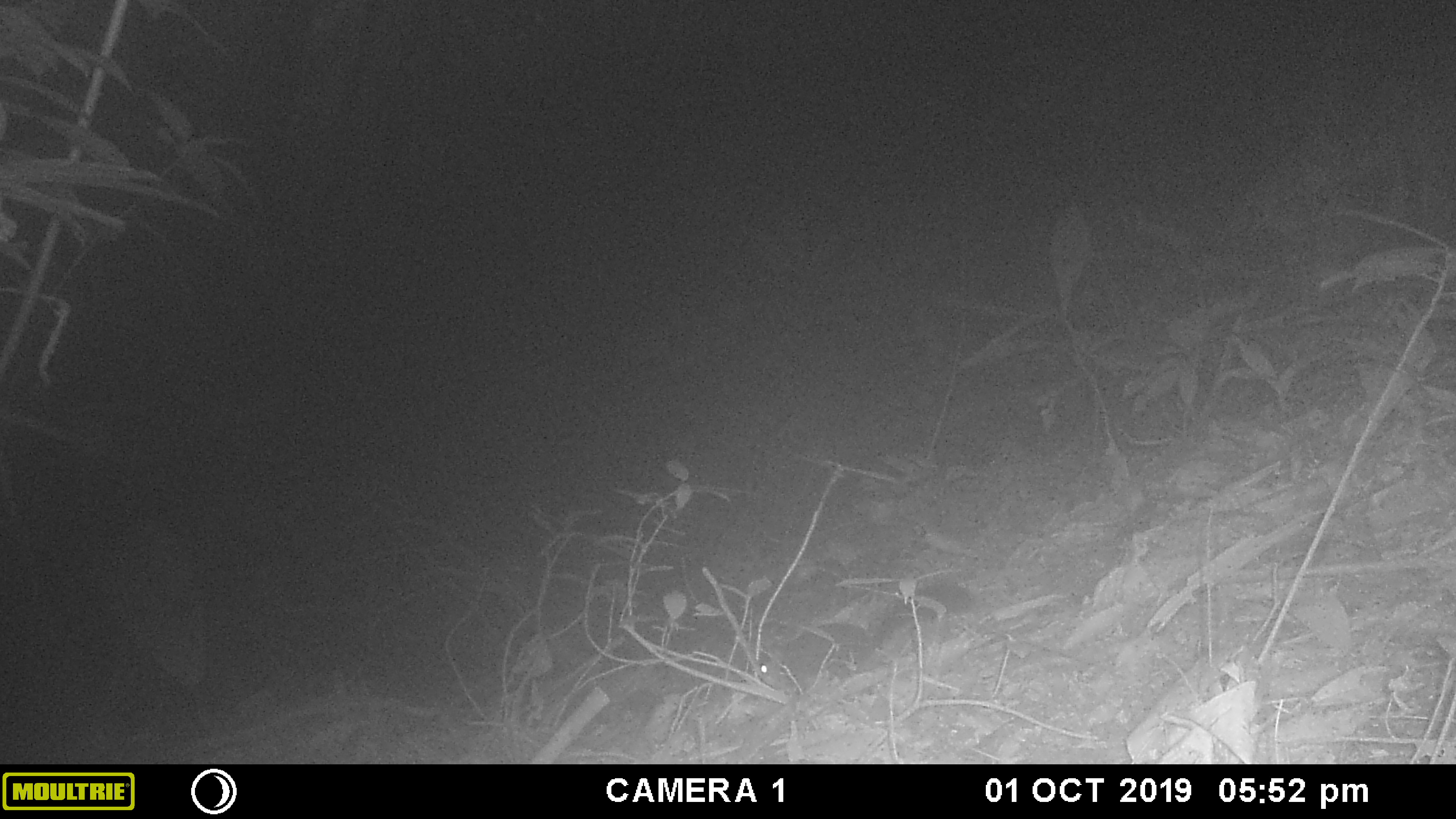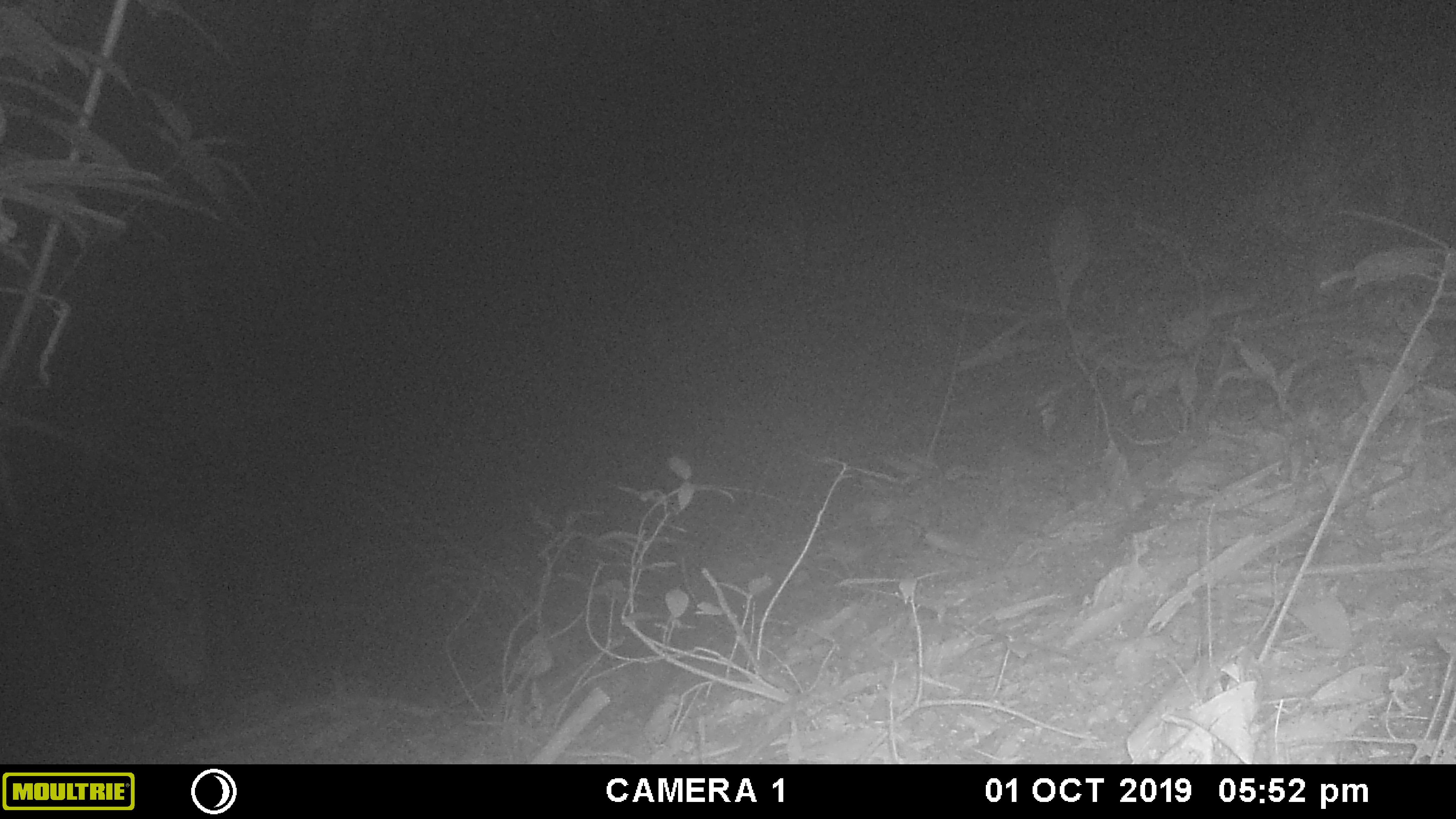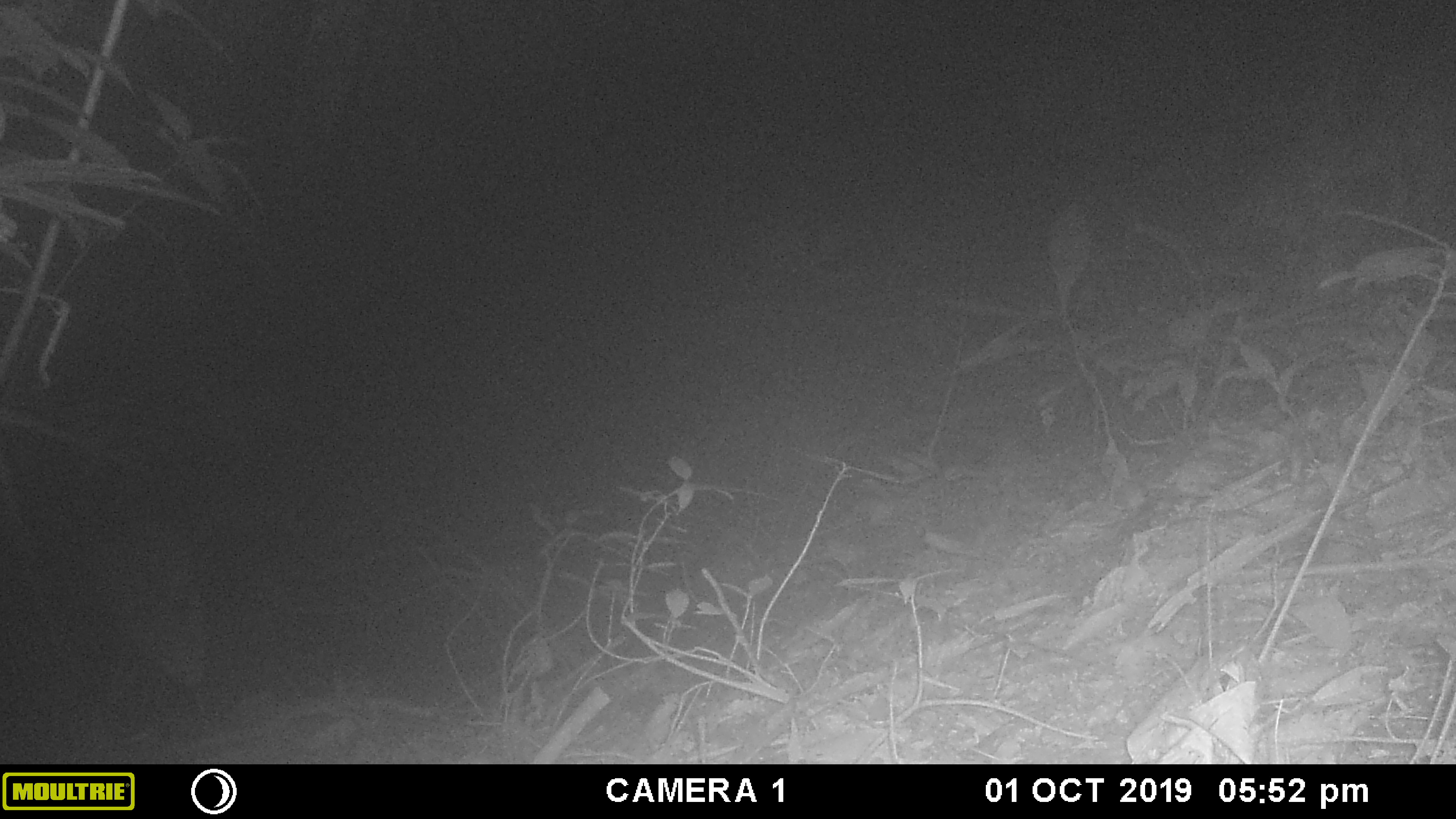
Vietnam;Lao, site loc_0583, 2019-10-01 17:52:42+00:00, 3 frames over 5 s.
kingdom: Animalia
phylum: Chordata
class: Mammalia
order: Rodentia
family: Sciuridae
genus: Dremomys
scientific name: Dremomys rufigenis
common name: red-cheeked squirrel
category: red cheeked squirrel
Red cheeked squirrel (red-cheeked squirrel) (Dremomys rufigenis). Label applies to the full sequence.